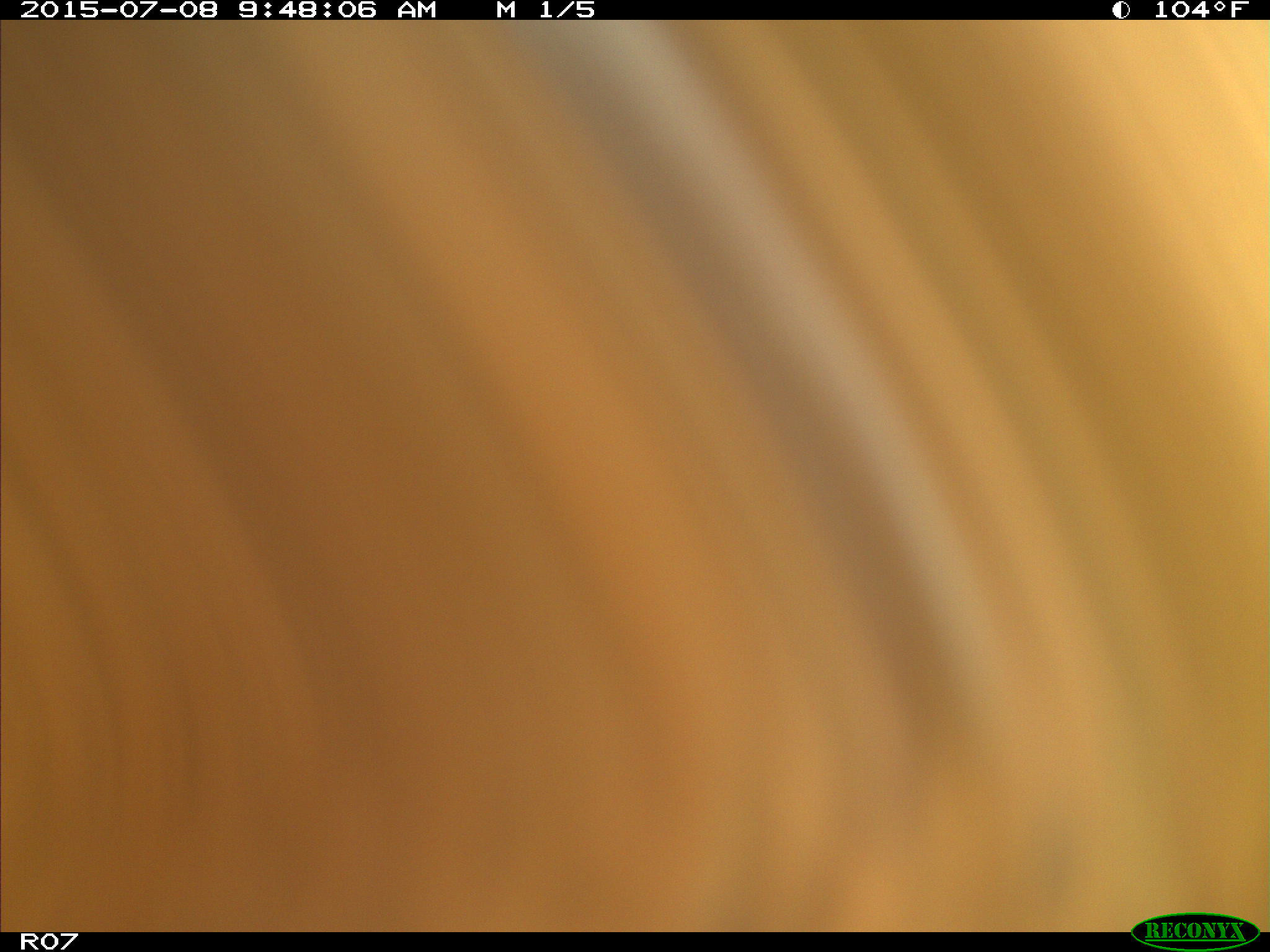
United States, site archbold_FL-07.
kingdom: Animalia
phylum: Chordata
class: Mammalia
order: Artiodactyla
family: Bovidae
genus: Bos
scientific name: Bos taurus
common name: domestic cow